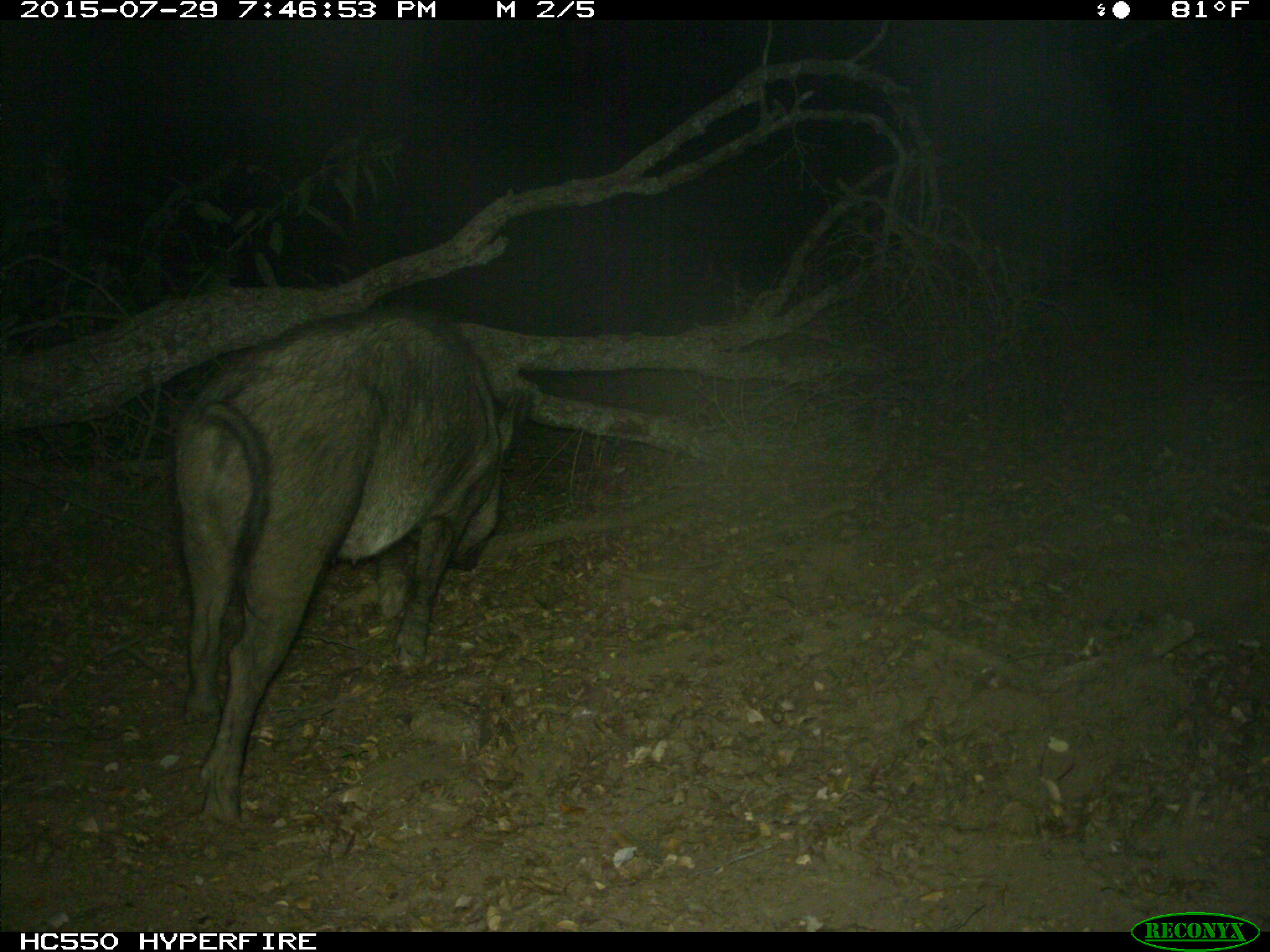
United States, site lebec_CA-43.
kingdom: Animalia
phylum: Chordata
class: Mammalia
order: Artiodactyla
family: Suidae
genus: Sus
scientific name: Sus scrofa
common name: wild boar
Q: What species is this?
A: Sus scrofa (wild boar).